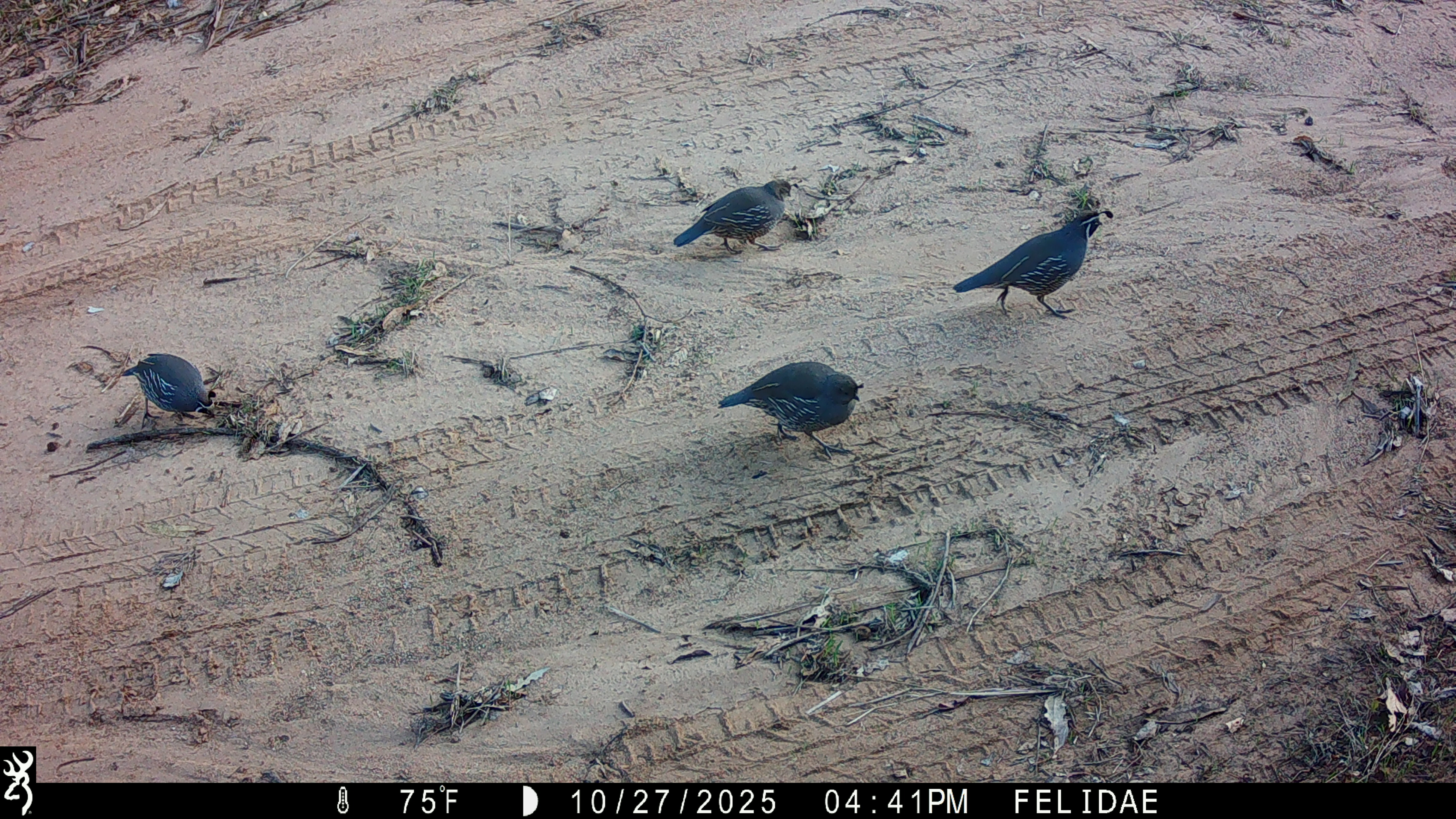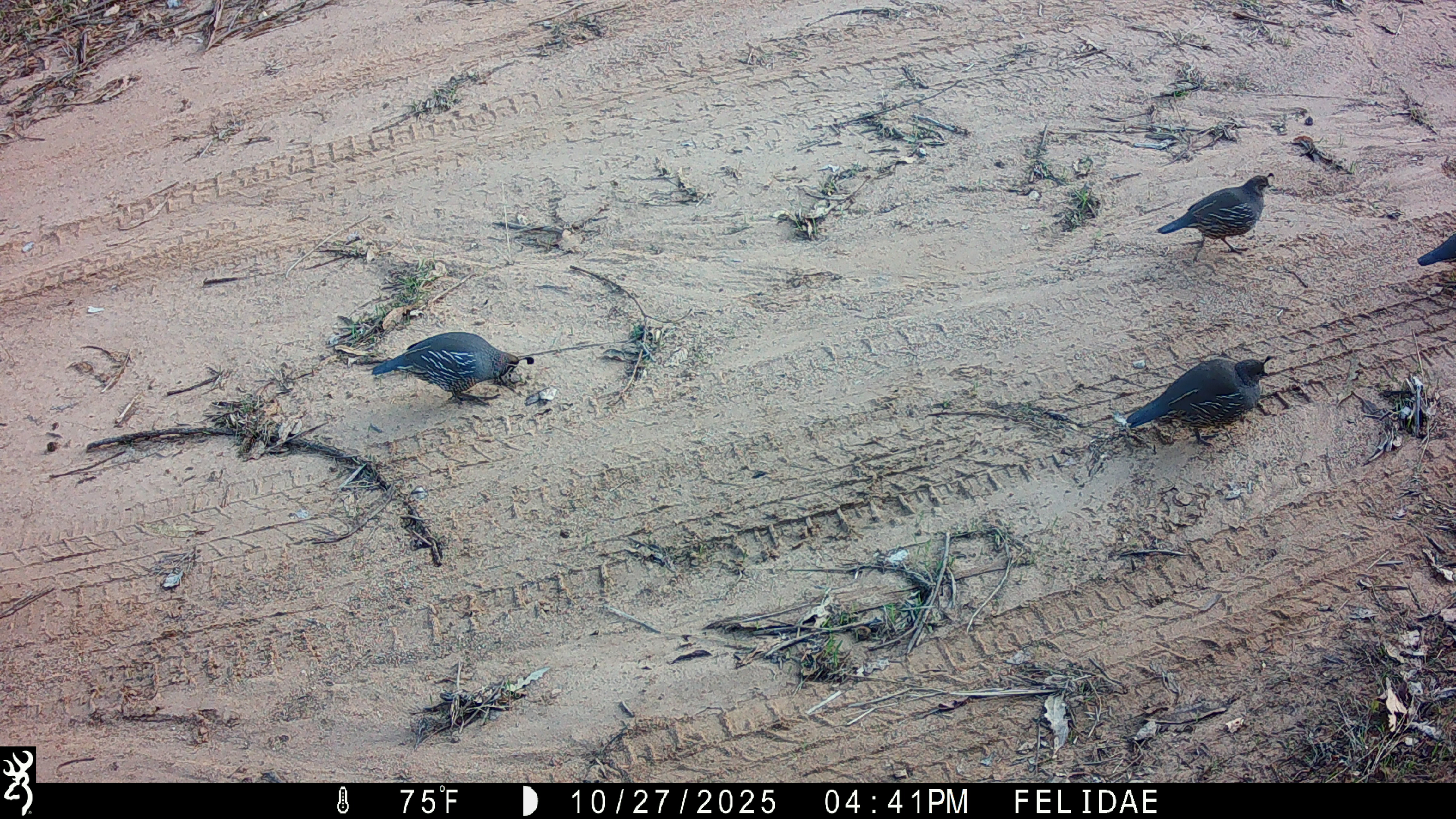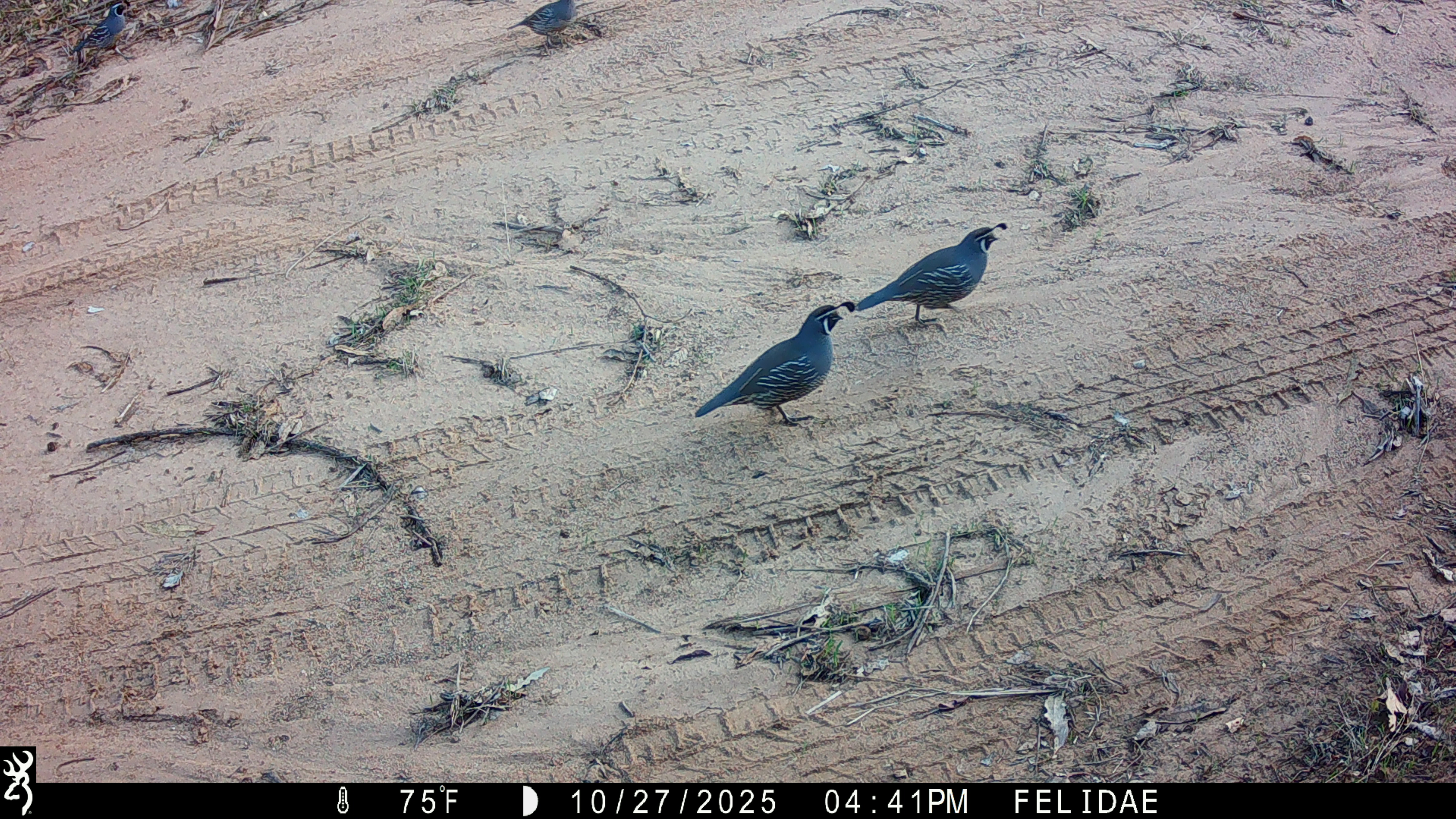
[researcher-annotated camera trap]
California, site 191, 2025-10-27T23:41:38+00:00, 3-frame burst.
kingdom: Animalia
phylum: Chordata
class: Aves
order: Galliformes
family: Odontophoridae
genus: Callipepla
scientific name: Callipepla californica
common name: california quail